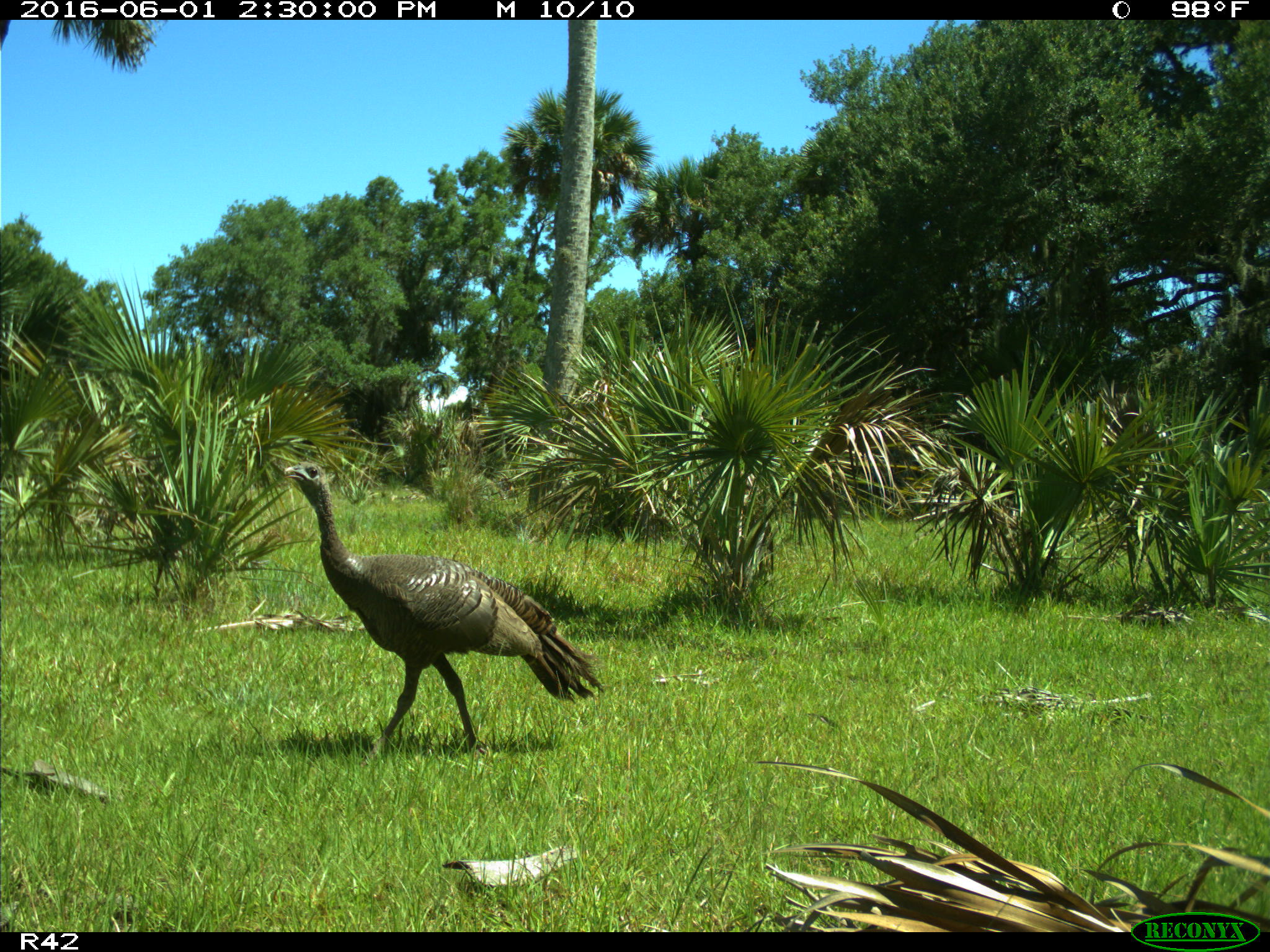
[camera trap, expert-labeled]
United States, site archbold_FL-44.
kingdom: Animalia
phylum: Chordata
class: Aves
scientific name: Aves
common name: birds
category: unidentified bird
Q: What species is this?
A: Unidentified bird (birds) (Aves).